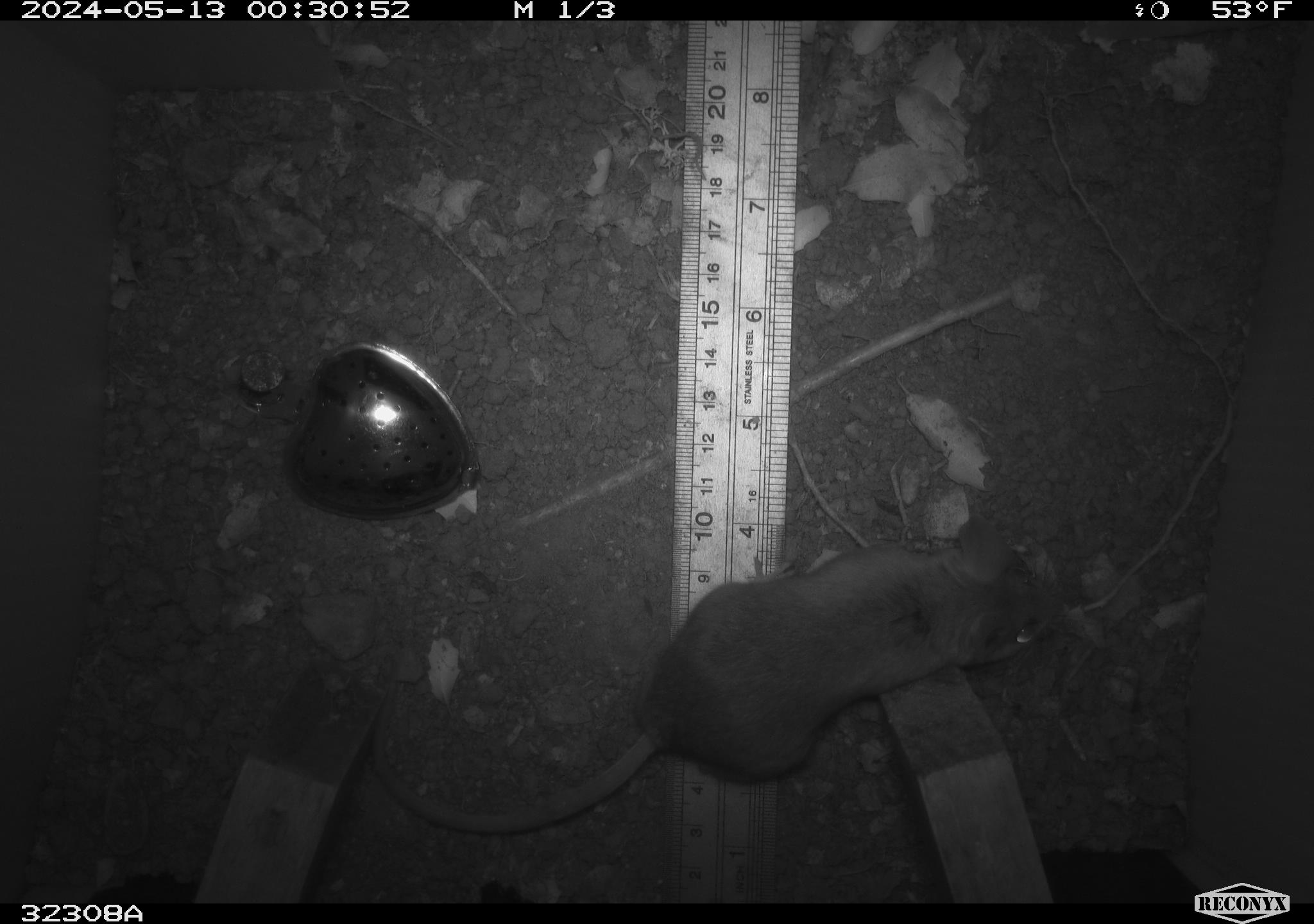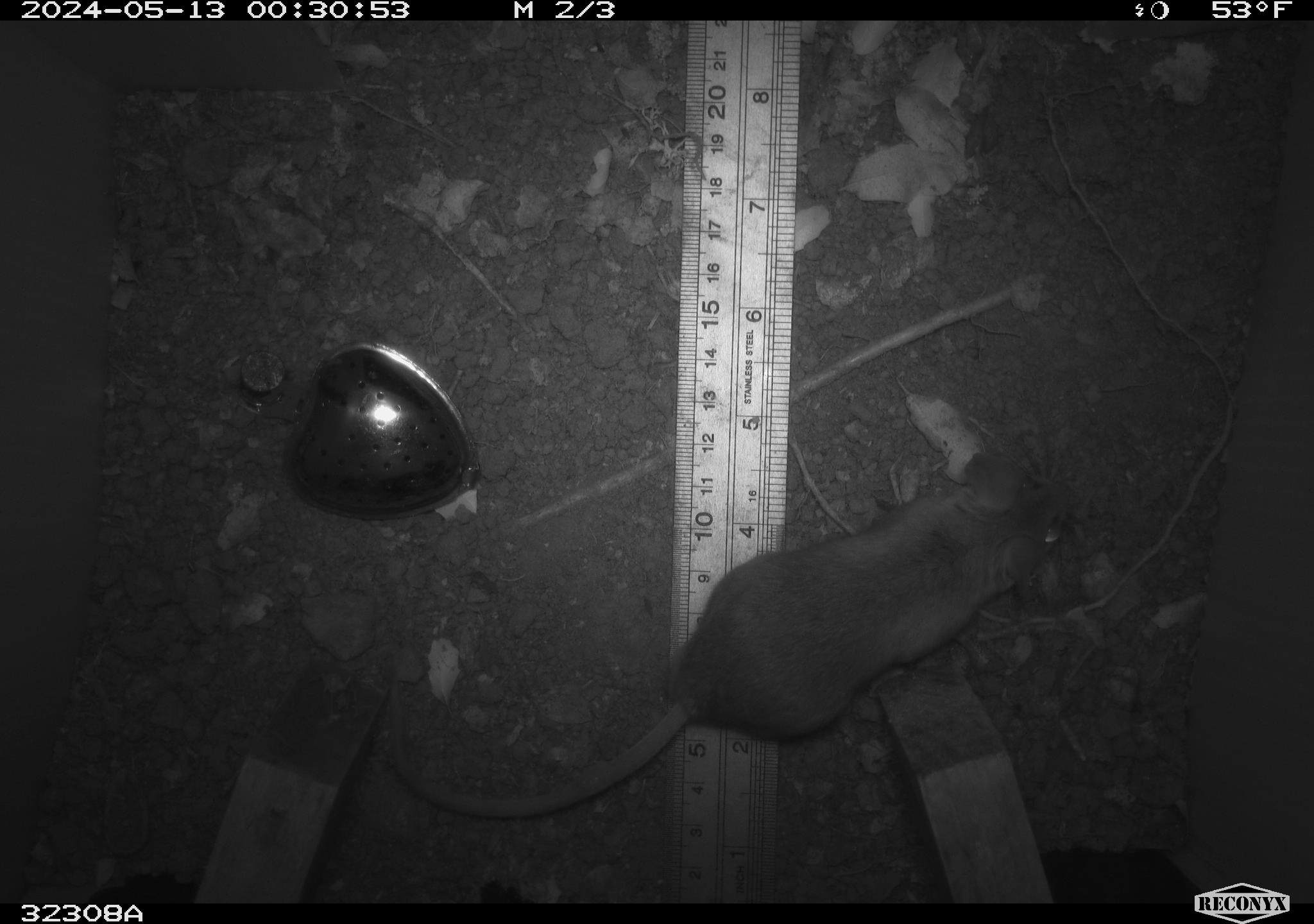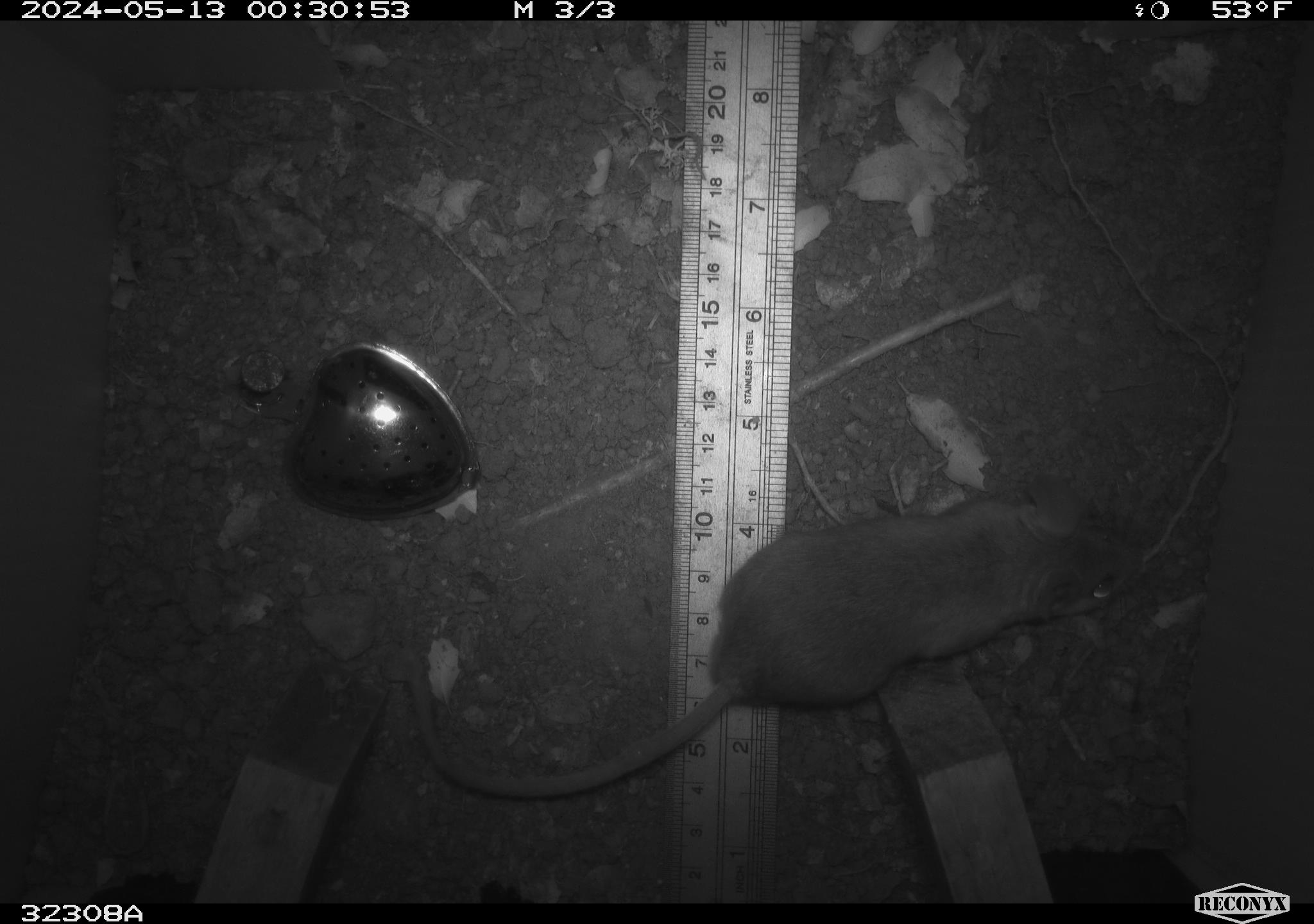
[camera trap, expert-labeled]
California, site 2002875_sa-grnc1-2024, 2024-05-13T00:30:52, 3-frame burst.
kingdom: Animalia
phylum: Chordata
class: Mammalia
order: Rodentia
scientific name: Rodentia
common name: rodent